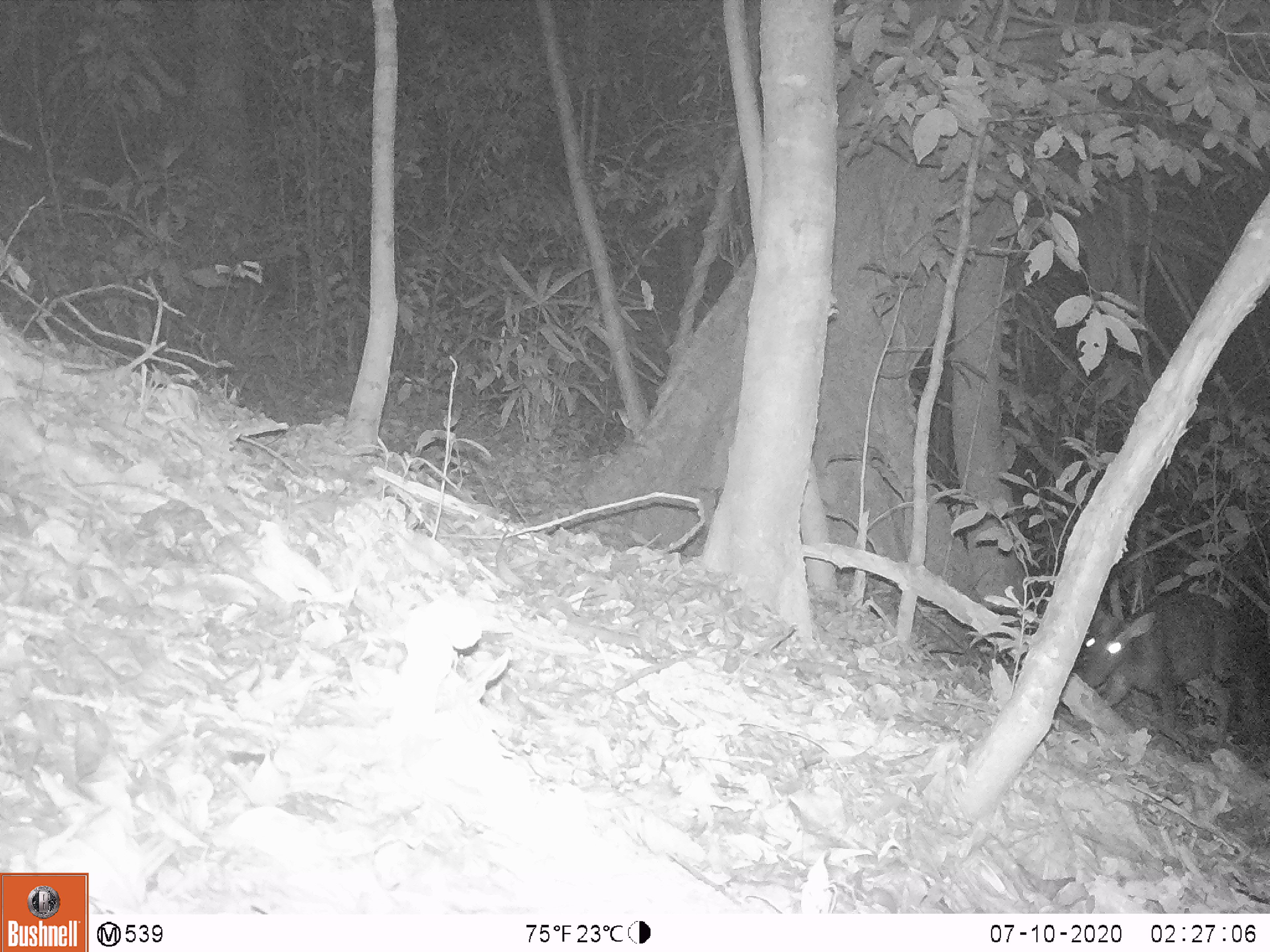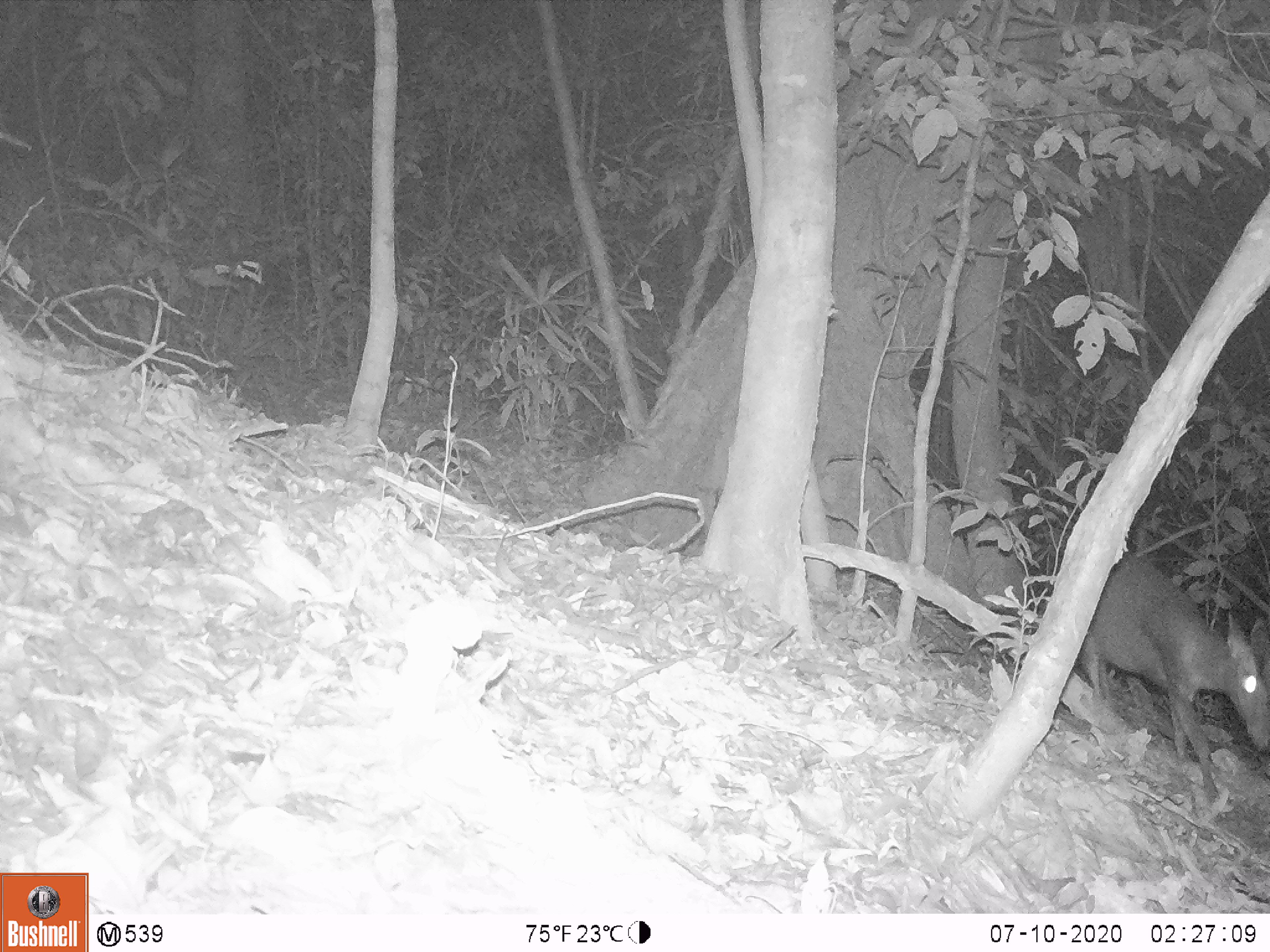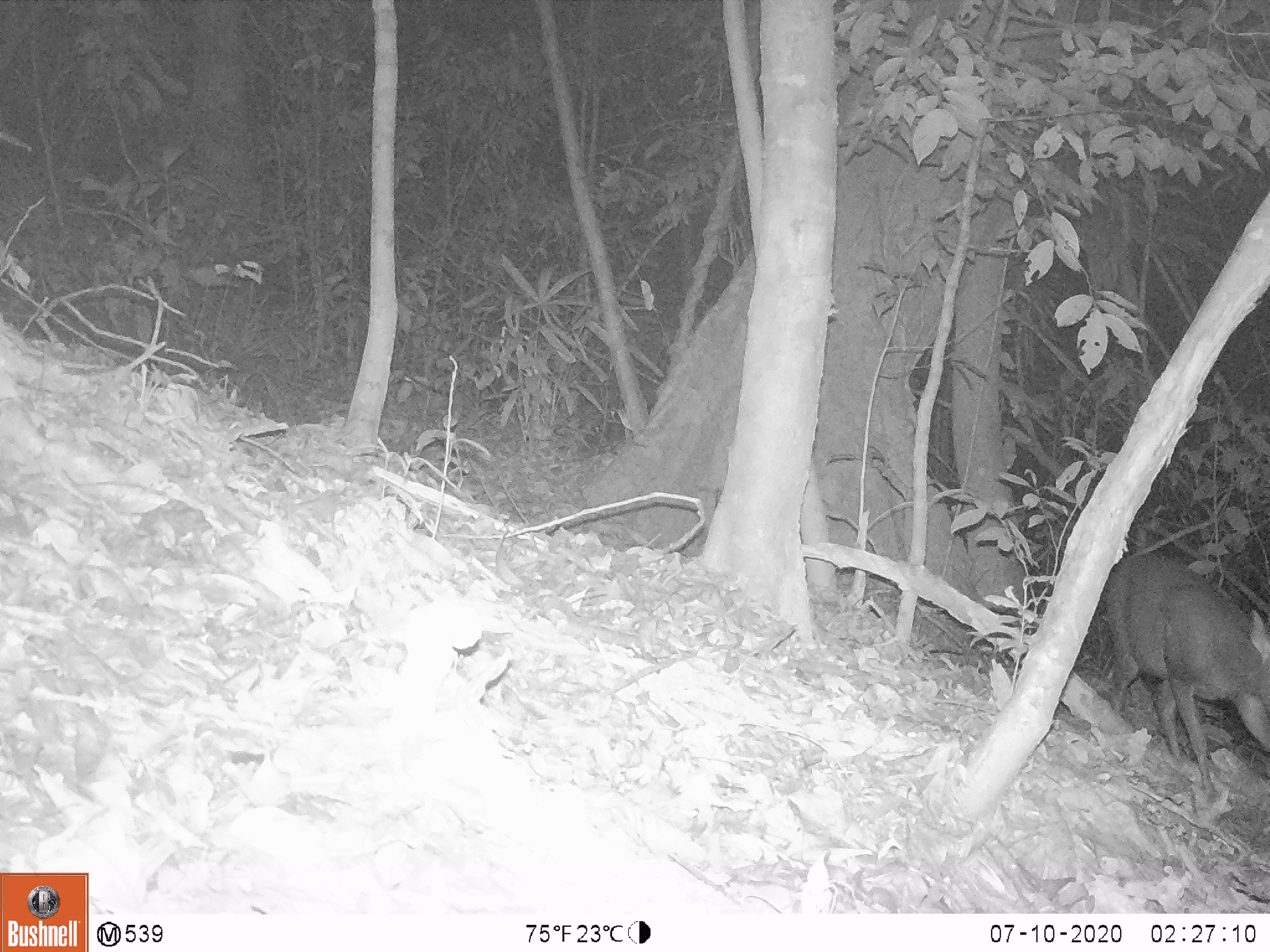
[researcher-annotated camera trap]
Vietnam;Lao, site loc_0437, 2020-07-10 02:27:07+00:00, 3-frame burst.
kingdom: Animalia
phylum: Chordata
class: Mammalia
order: Artiodactyla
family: Cervidae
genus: Muntiacus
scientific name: Muntiacus rooseveltorum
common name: roosevelt's muntjac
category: roosevelts muntjac group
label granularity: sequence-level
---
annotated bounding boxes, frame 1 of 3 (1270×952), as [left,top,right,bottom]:
roosevelts muntjac group: [1083,591,1259,760]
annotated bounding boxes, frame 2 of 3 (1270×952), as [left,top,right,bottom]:
roosevelts muntjac group: [1082,555,1270,803]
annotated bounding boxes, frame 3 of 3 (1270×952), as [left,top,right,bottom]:
roosevelts muntjac group: [1104,553,1269,801]